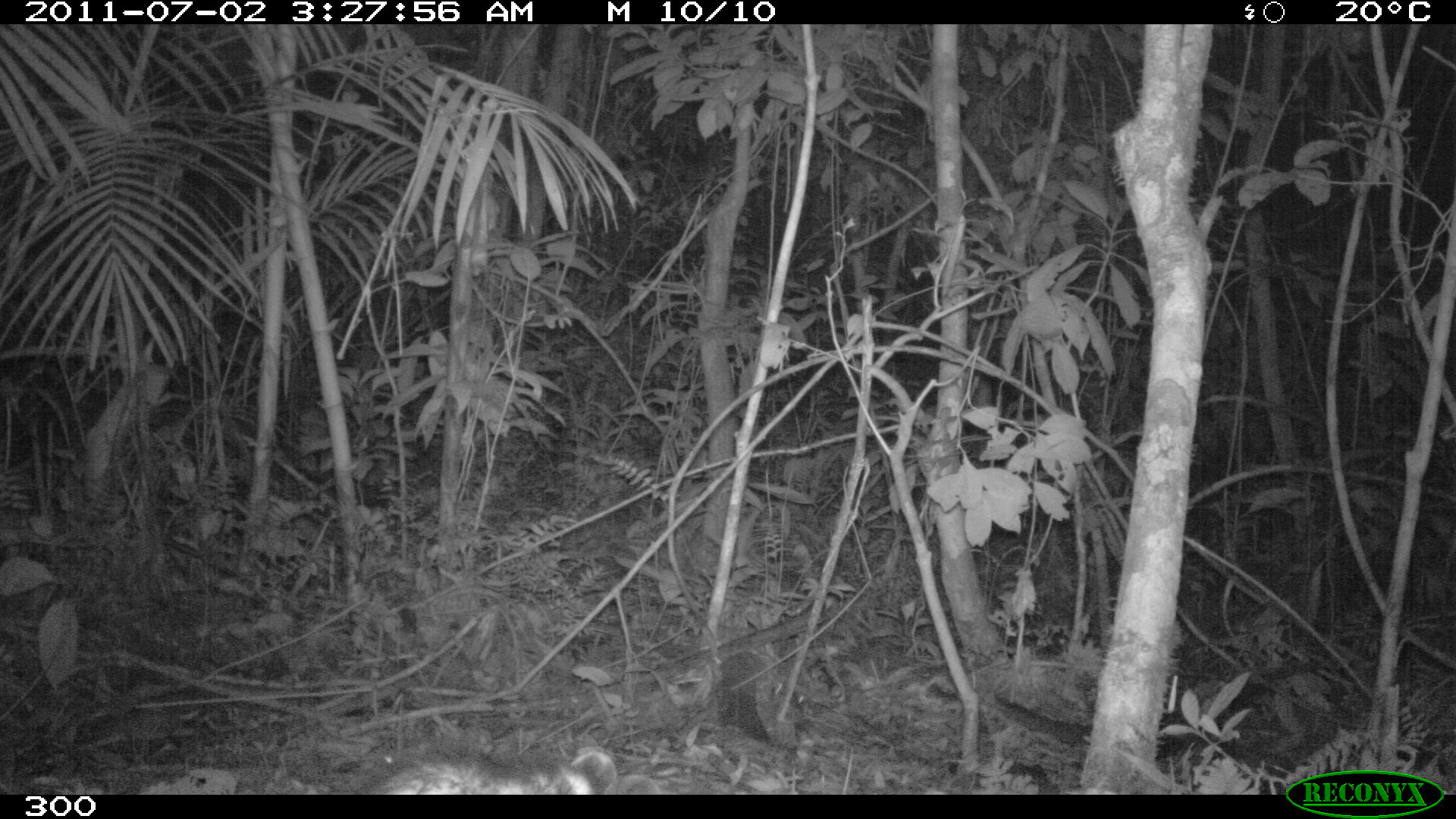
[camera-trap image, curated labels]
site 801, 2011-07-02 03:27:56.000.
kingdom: Animalia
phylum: Chordata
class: Mammalia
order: Didelphimorphia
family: Didelphidae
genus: Didelphis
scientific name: Didelphis marsupialis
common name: southern opossum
Didelphis marsupialis (southern opossum).